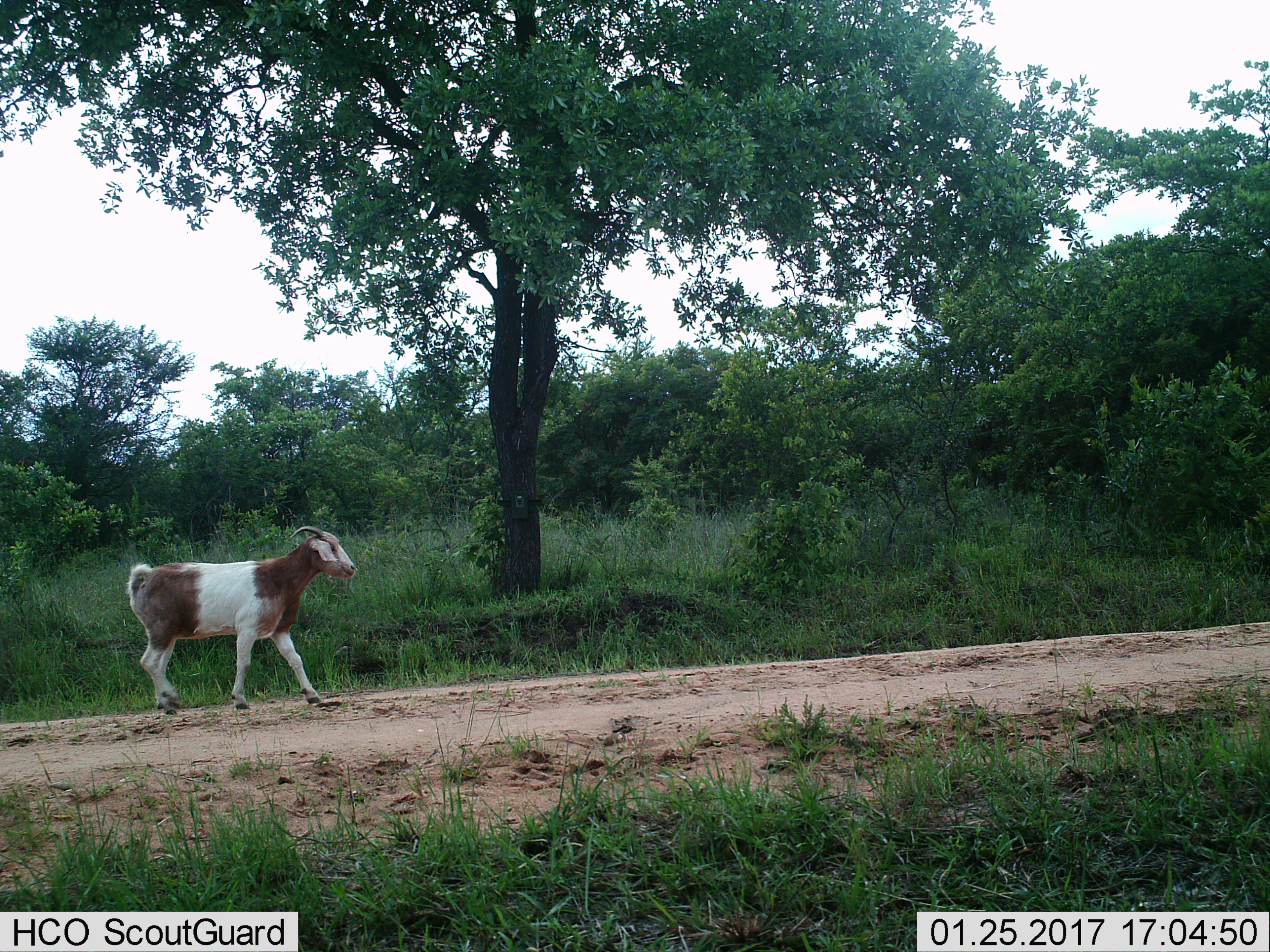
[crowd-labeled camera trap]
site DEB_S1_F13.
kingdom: Animalia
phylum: Chordata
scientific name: Vertebrata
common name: domestic animal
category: domesticanimal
Domesticanimal (domestic animal) (Vertebrata), count 1. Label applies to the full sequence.